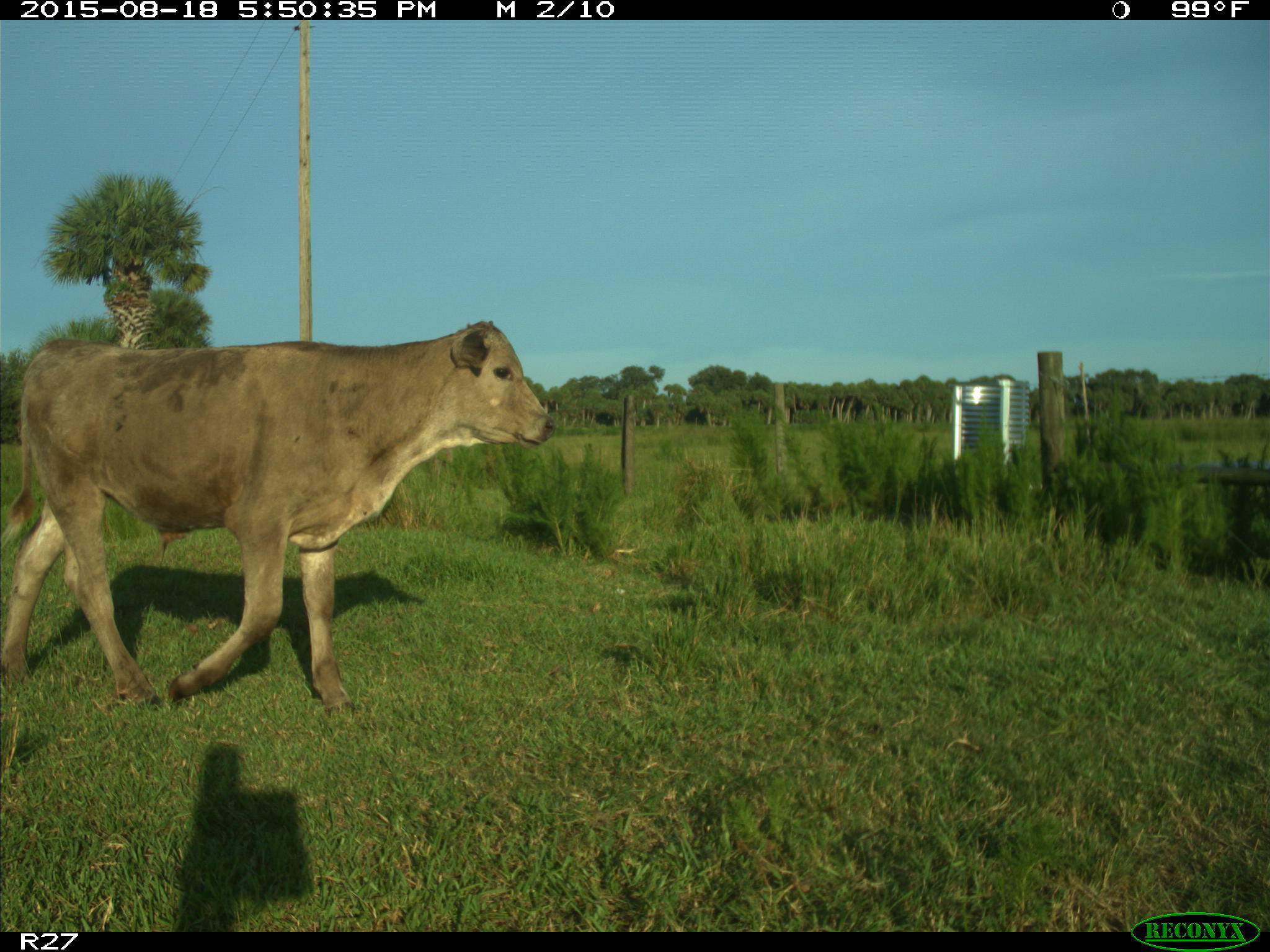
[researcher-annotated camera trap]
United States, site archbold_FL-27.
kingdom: Animalia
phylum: Chordata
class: Mammalia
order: Artiodactyla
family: Bovidae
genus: Bos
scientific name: Bos taurus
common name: domestic cow